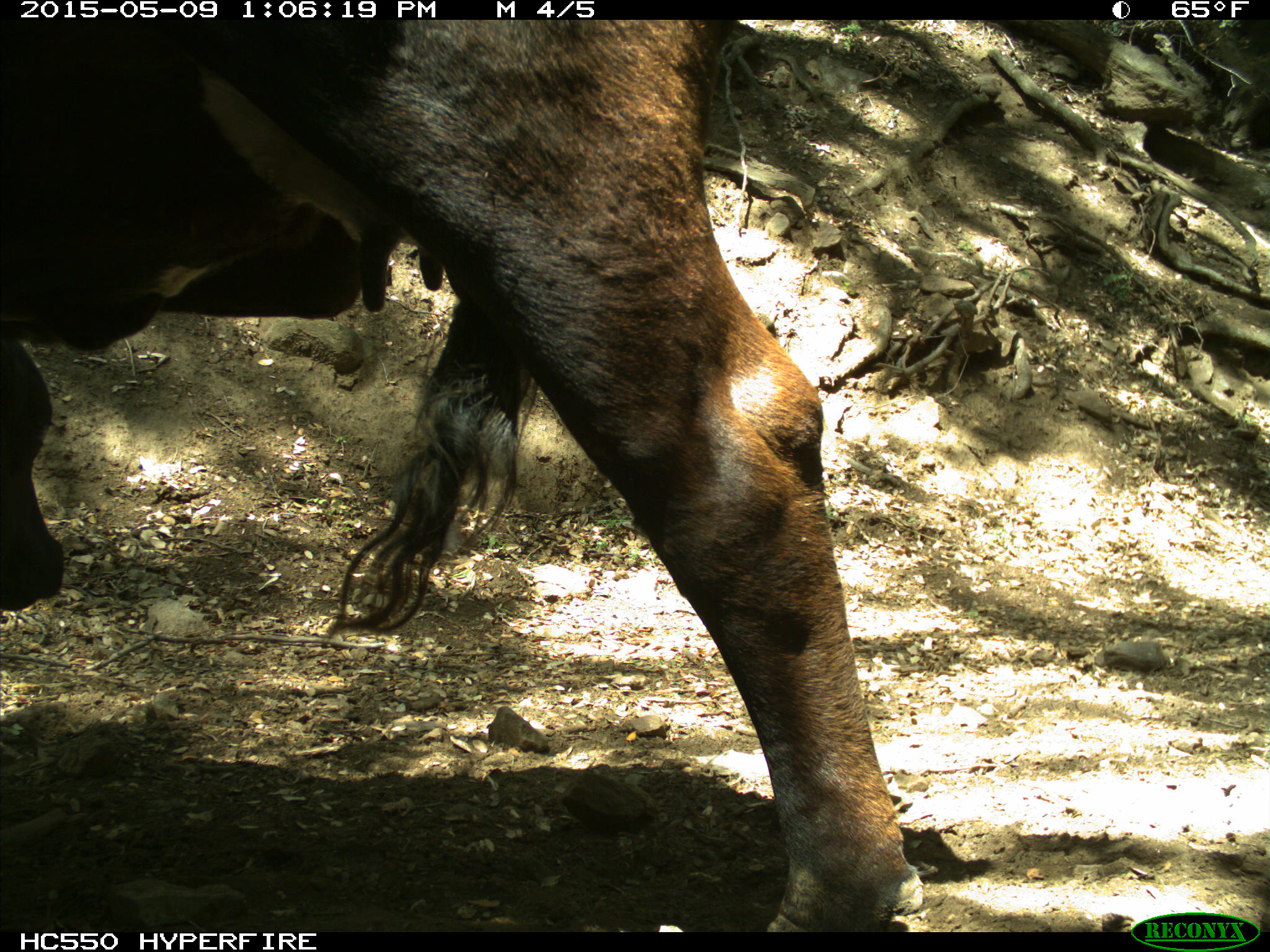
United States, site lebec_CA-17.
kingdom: Animalia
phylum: Chordata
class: Mammalia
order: Artiodactyla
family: Bovidae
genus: Bos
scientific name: Bos taurus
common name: domestic cow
Bos taurus (domestic cow).